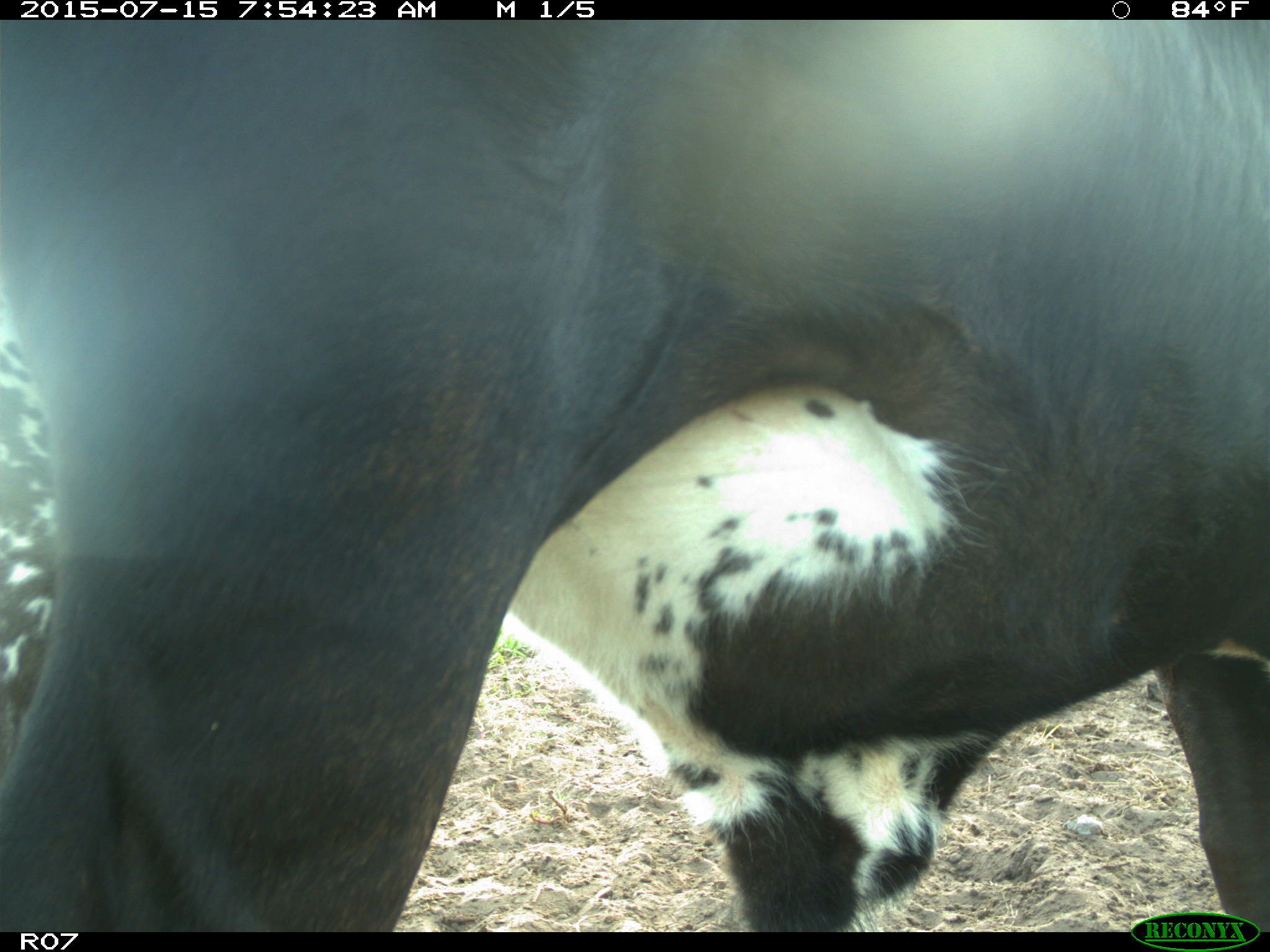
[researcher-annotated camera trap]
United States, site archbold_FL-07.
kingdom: Animalia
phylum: Chordata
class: Mammalia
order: Artiodactyla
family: Bovidae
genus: Bos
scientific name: Bos taurus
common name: domestic cow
Bos taurus (domestic cow).